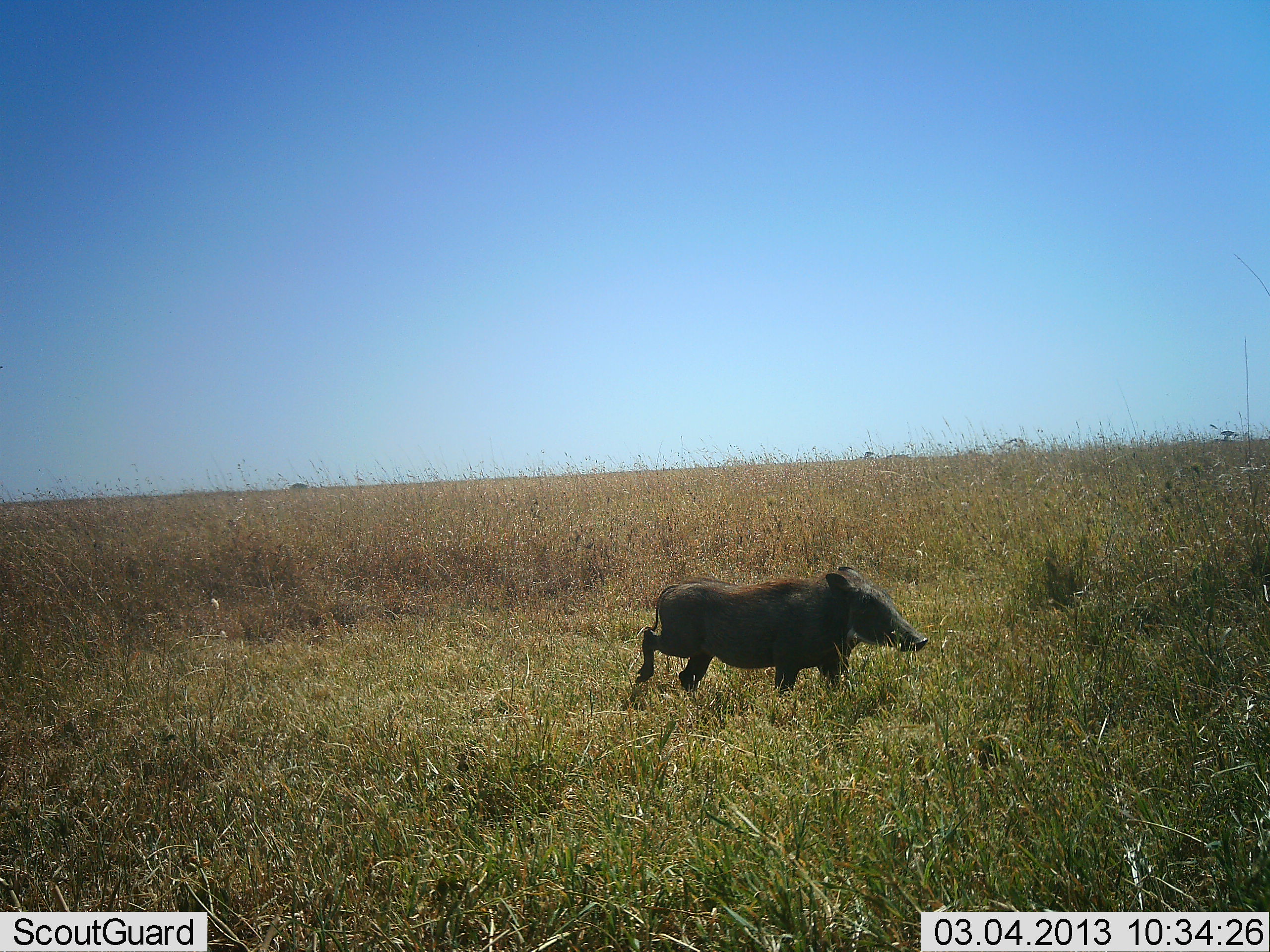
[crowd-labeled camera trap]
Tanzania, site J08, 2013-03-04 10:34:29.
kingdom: Animalia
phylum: Chordata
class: Mammalia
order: Artiodactyla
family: Suidae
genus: Phacochoerus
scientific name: Phacochoerus africanus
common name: warthog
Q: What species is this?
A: Warthog (Phacochoerus africanus).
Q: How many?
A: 1.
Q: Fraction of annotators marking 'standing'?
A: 11%.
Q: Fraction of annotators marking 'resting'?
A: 0%.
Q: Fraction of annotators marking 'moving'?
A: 95%.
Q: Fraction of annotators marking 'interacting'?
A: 0%.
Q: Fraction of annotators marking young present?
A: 0%.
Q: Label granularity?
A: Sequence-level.